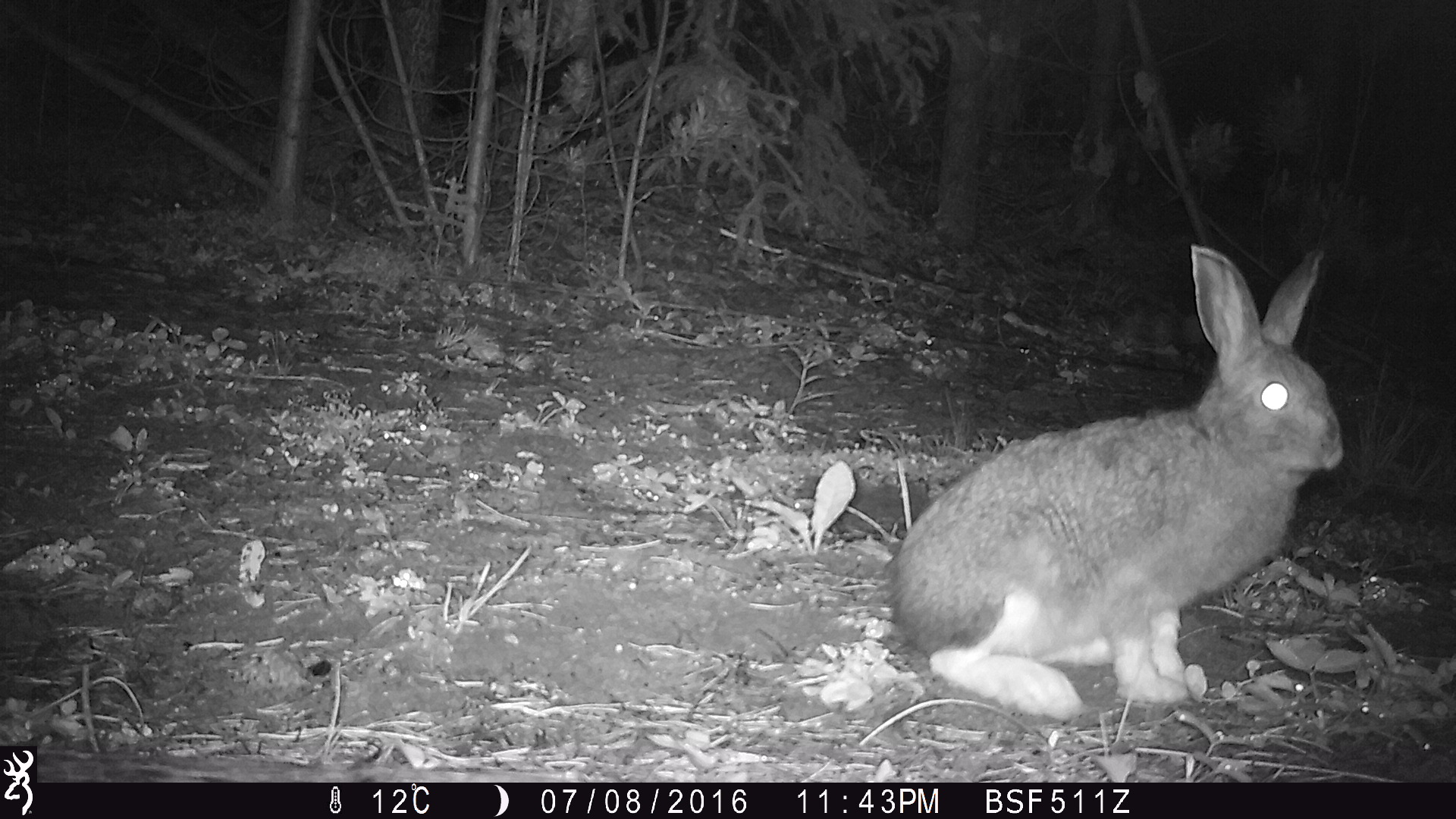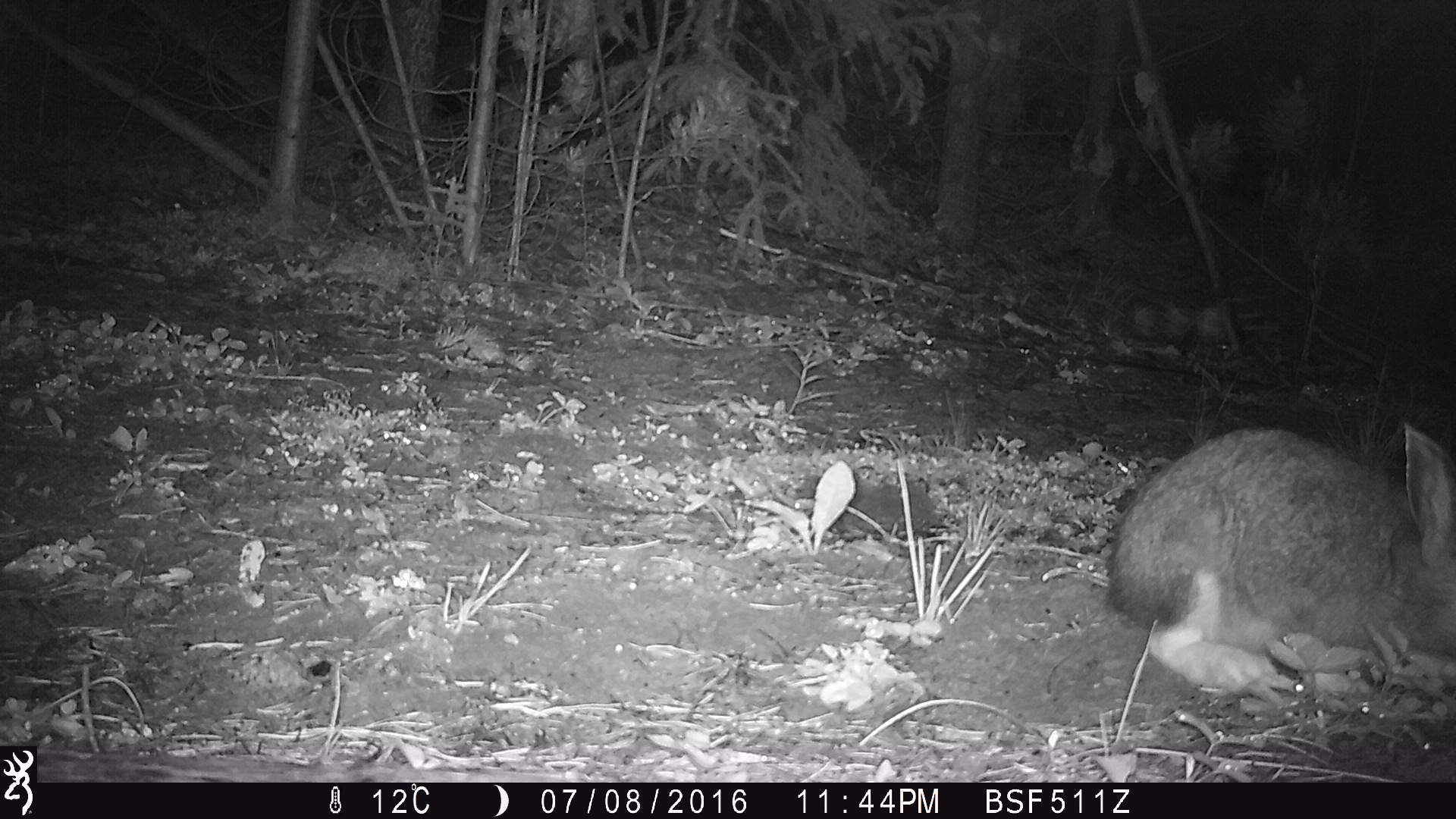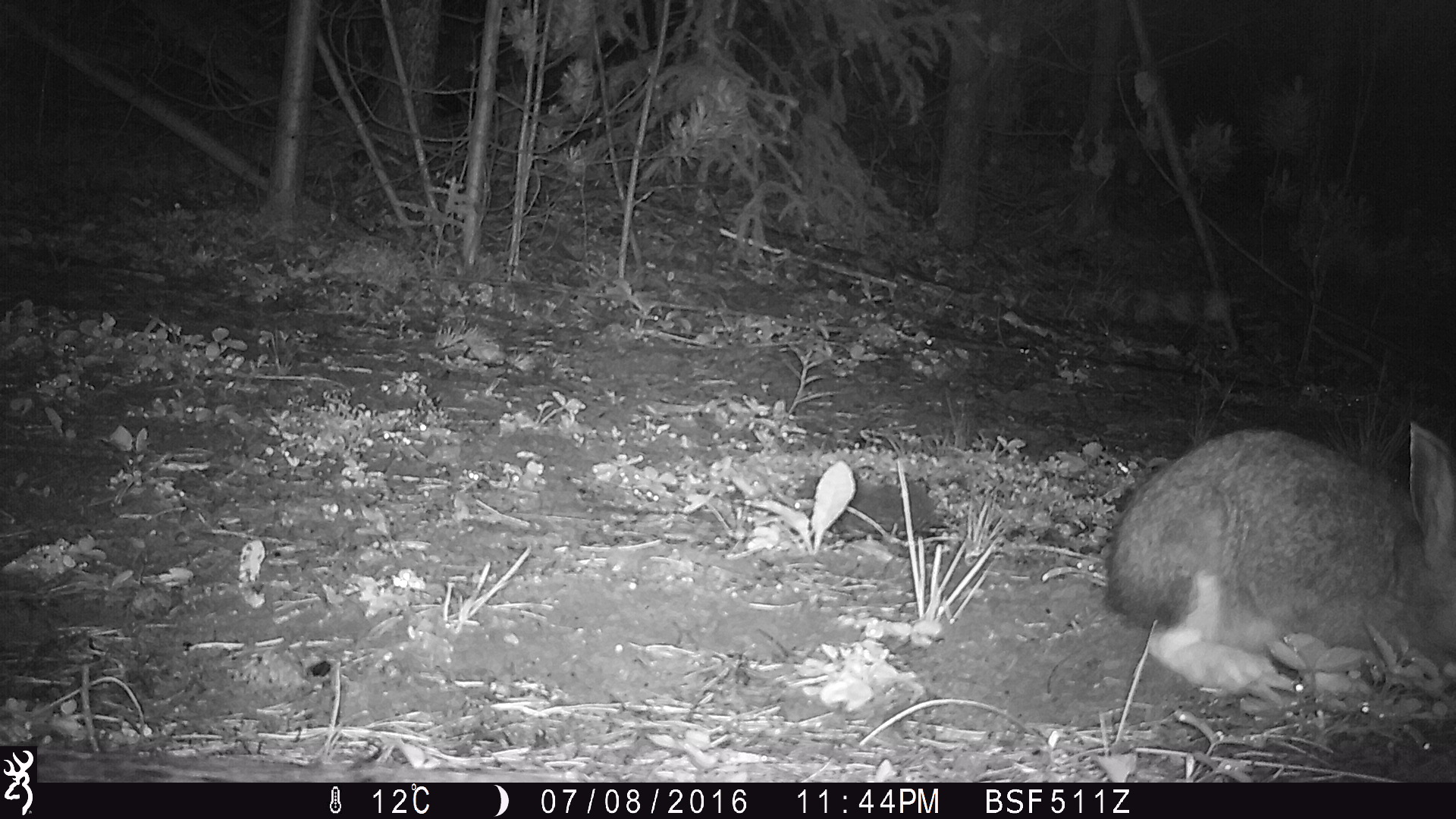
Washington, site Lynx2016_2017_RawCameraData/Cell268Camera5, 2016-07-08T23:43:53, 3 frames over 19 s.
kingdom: Animalia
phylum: Chordata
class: Mammalia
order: Lagomorpha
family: Leporidae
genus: Lepus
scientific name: Lepus americanus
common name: snowshoe hare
Lepus americanus (snowshoe hare). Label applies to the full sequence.